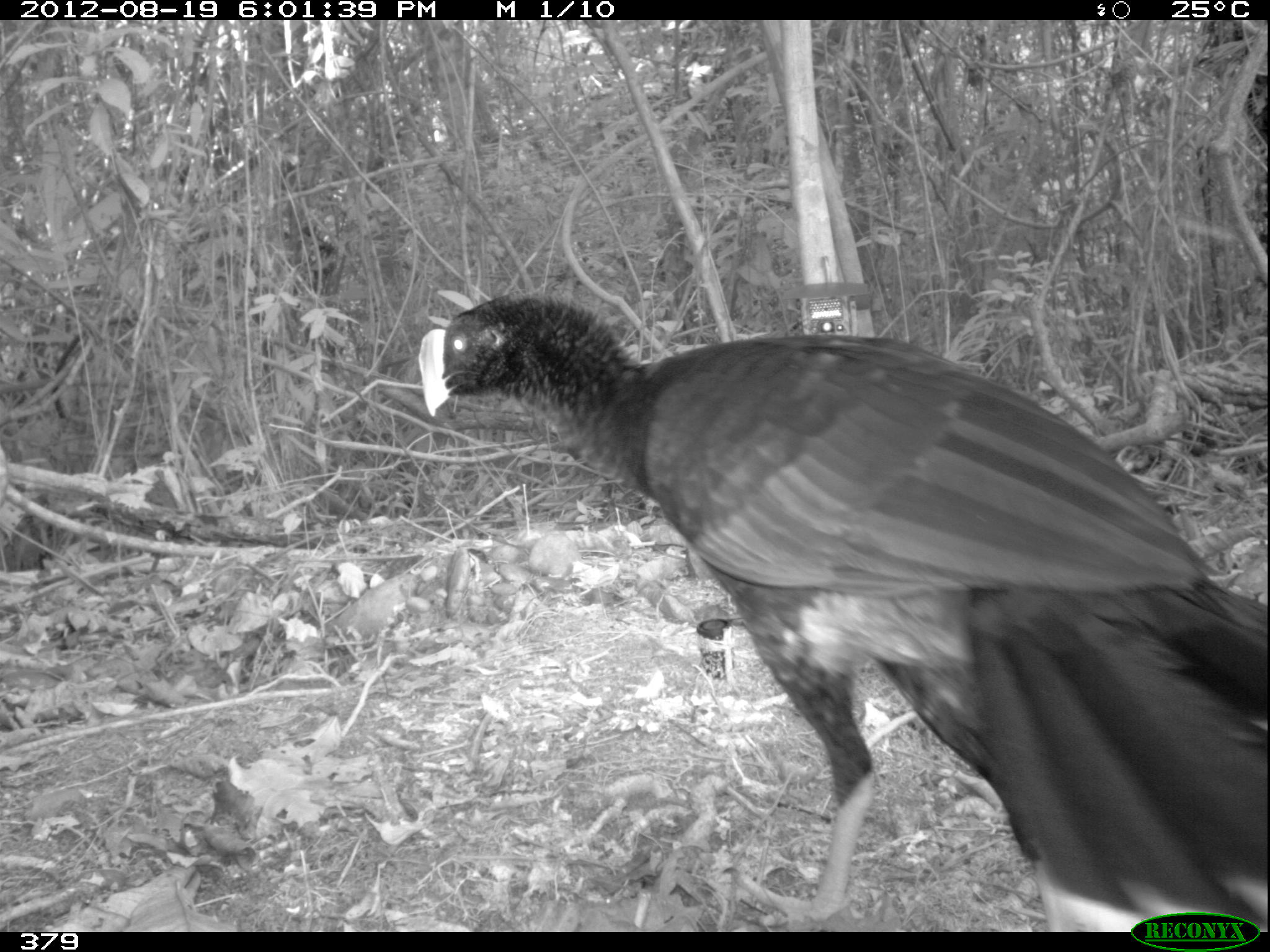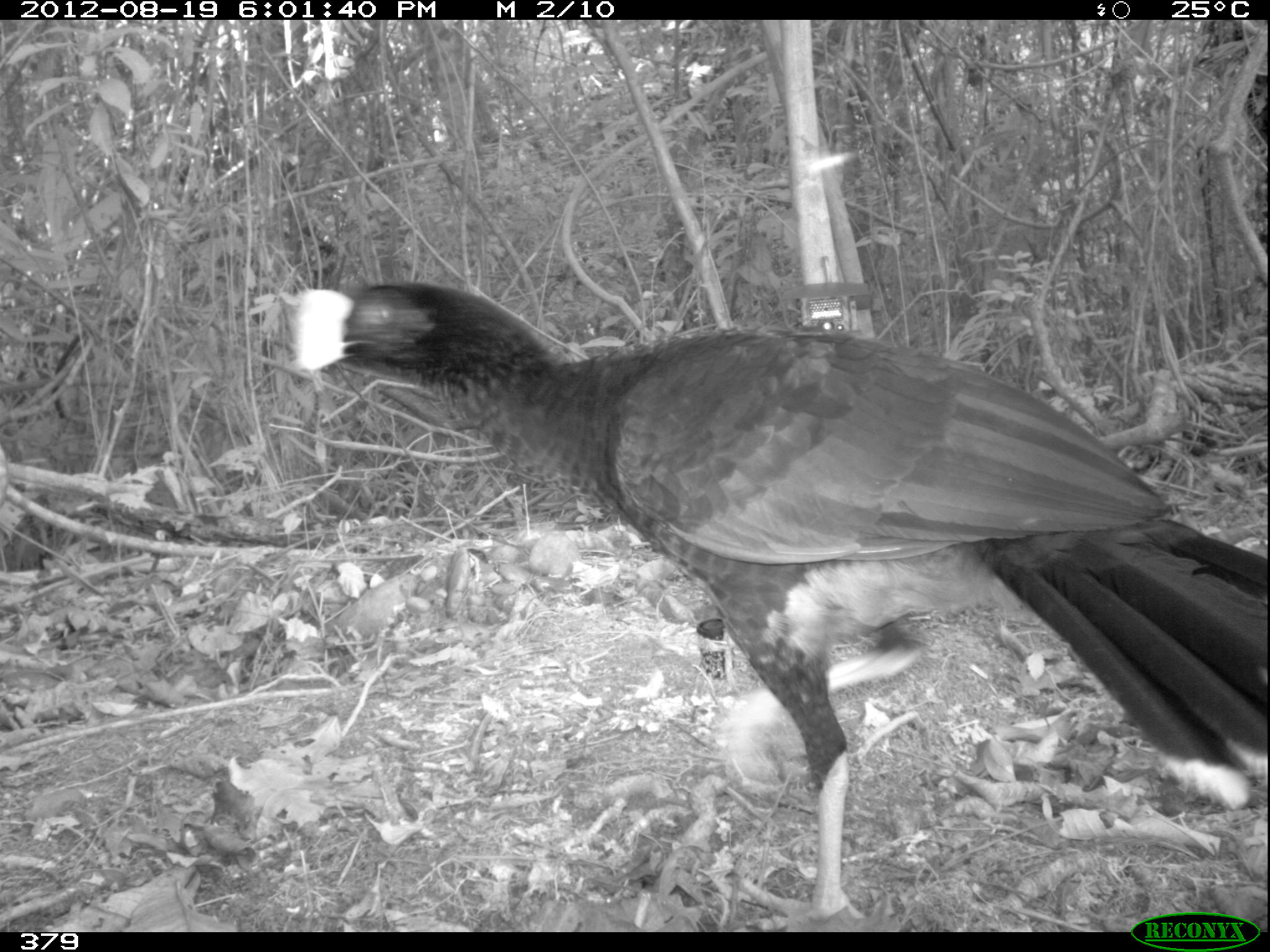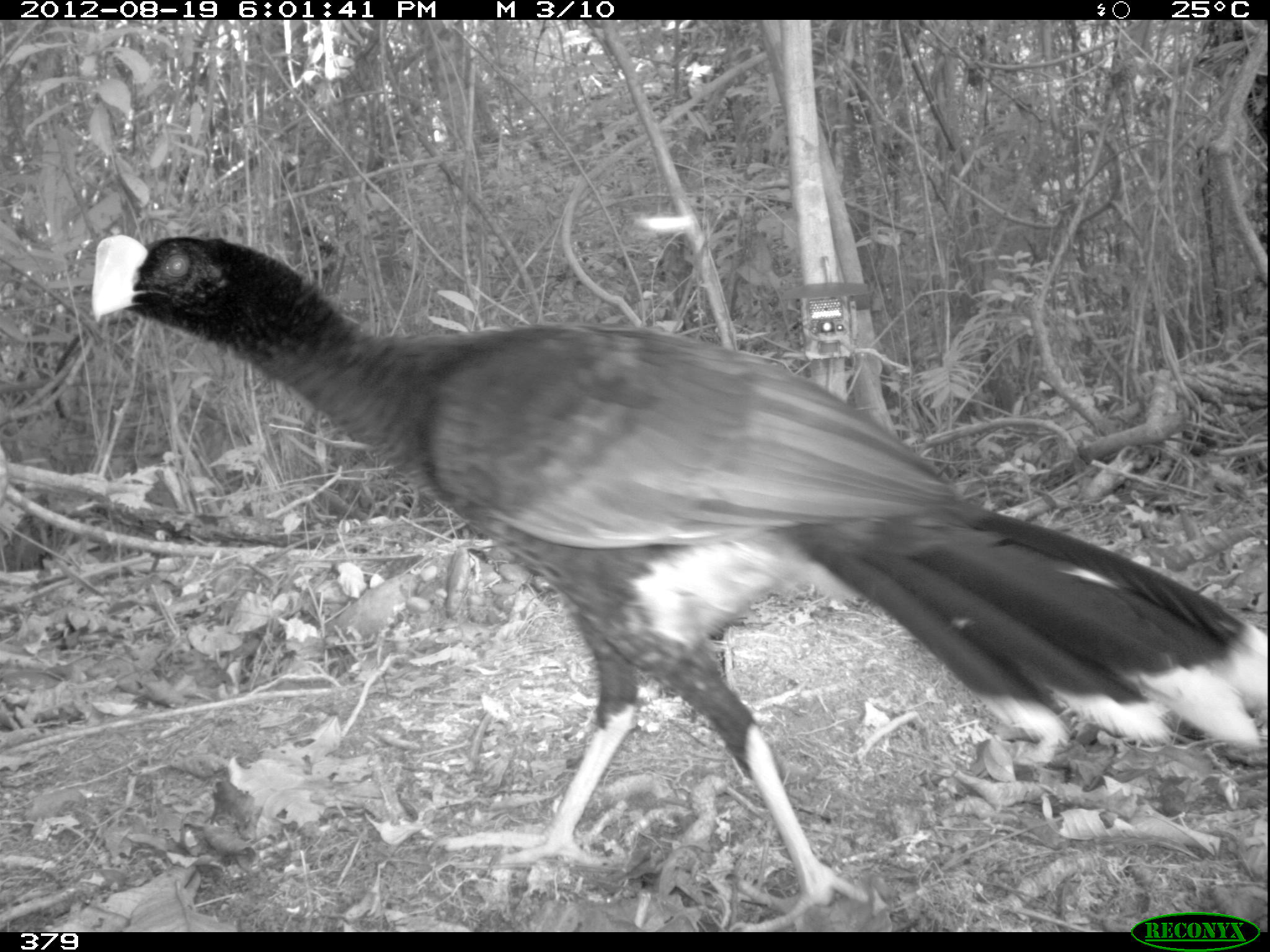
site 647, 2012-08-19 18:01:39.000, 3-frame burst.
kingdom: Animalia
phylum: Chordata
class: Aves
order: Galliformes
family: Cracidae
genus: Mitu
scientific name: Mitu tuberosum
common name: razor-billed curassow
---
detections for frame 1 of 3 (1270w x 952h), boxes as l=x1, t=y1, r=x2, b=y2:
mitu tuberosum: l=412, t=288, r=1265, b=906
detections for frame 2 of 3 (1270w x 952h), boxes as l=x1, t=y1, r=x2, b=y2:
mitu tuberosum: l=293, t=277, r=1265, b=913